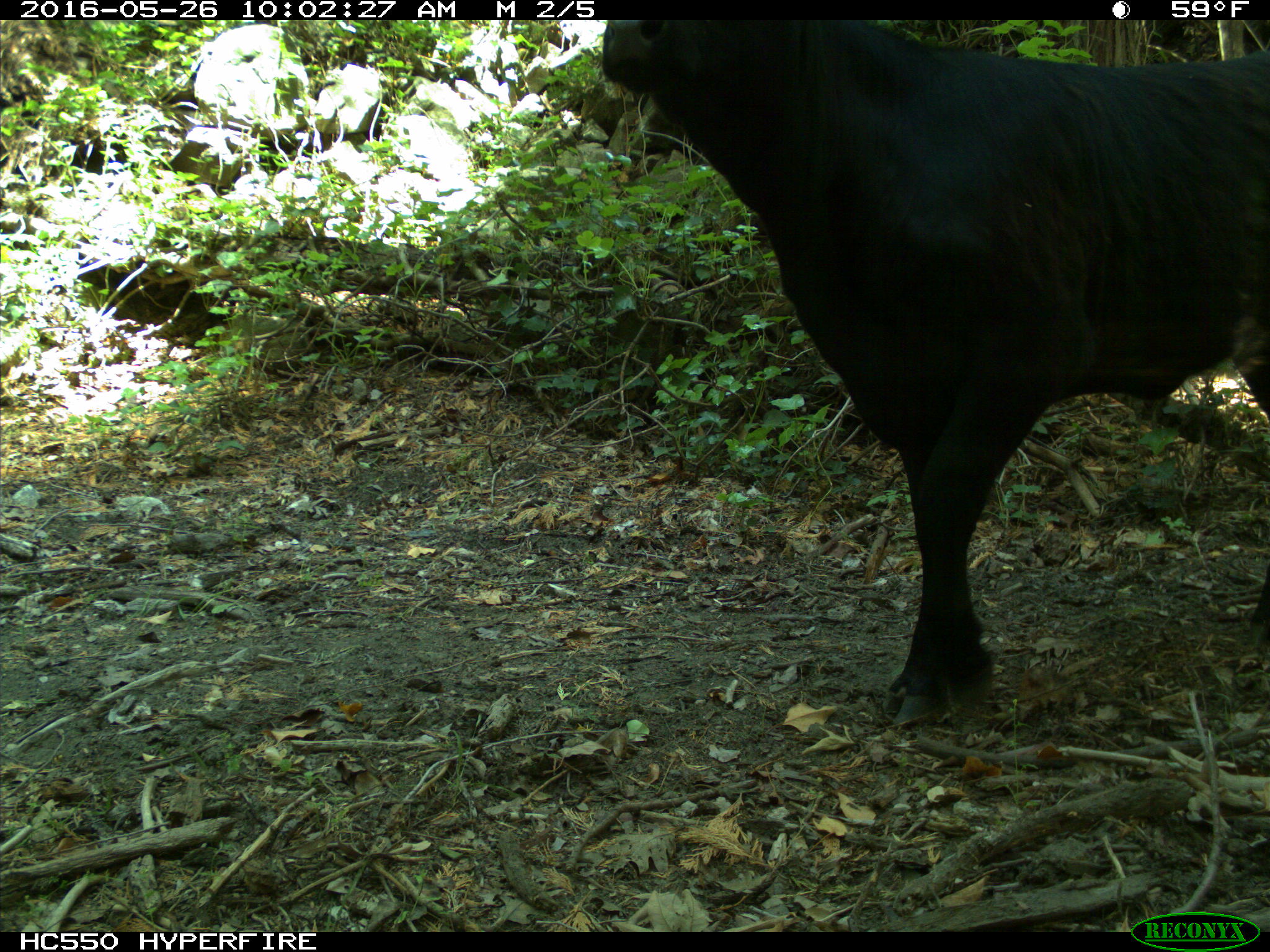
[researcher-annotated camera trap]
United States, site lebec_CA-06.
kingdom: Animalia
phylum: Chordata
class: Mammalia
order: Artiodactyla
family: Bovidae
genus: Bos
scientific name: Bos taurus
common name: domestic cow